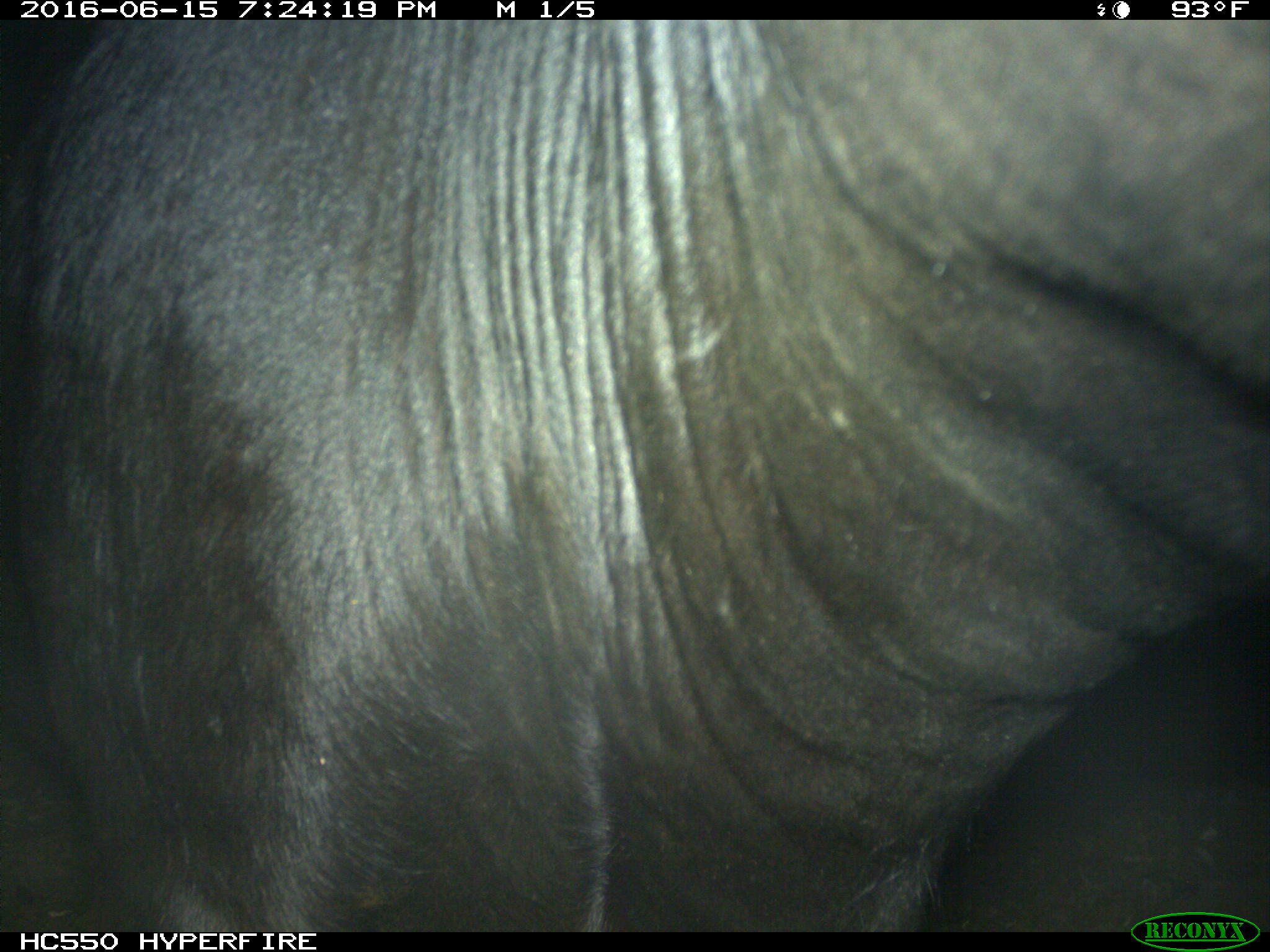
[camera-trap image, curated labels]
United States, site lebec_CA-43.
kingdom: Animalia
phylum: Chordata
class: Mammalia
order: Artiodactyla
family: Bovidae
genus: Bos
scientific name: Bos taurus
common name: domestic cow